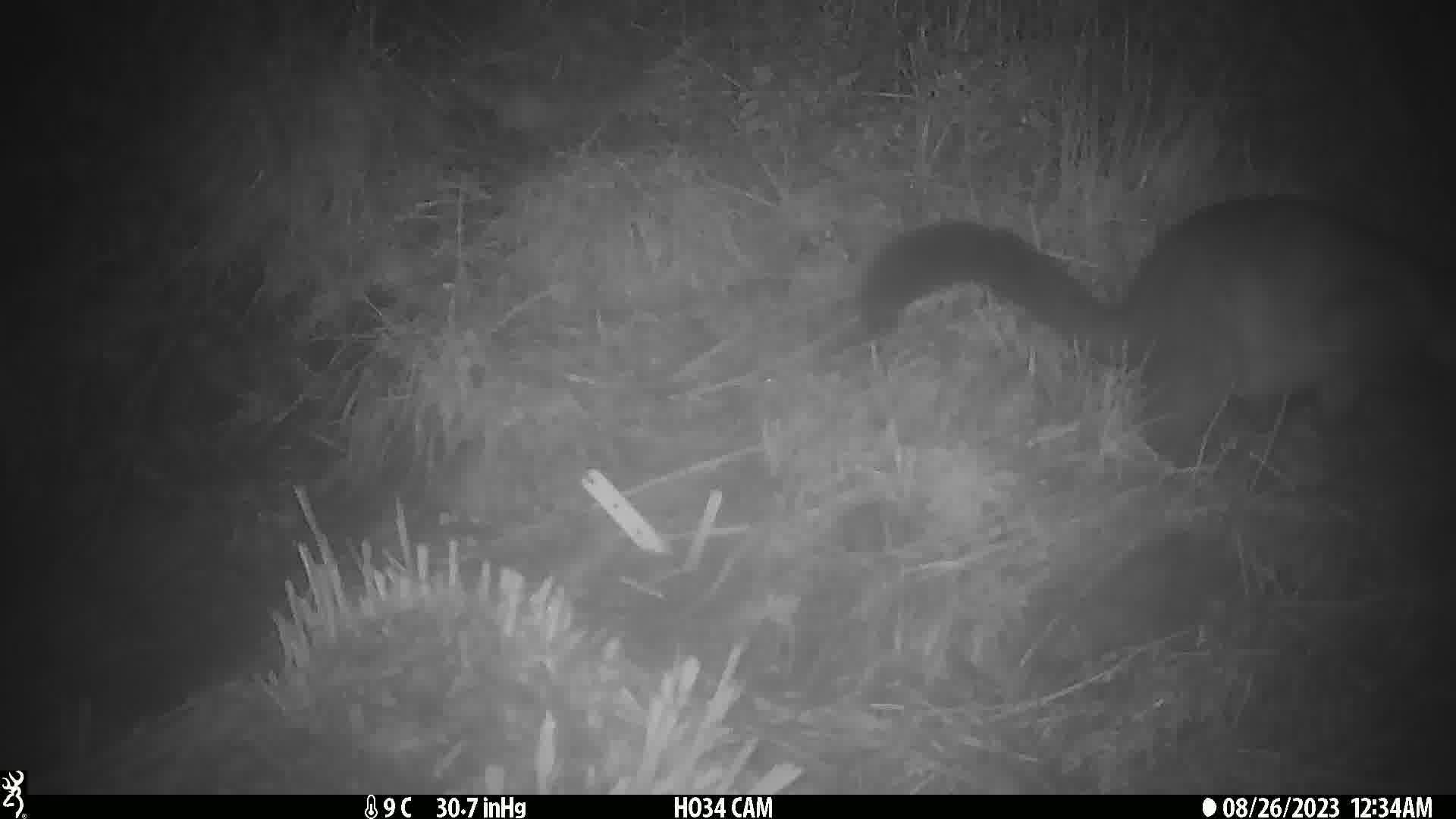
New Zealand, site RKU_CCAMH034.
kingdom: Animalia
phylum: Chordata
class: Mammalia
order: Diprotodontia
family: Phalangeridae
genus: Trichosurus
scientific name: Trichosurus vulpecula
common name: common brushtail possum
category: possum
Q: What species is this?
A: Possum (common brushtail possum) (Trichosurus vulpecula).